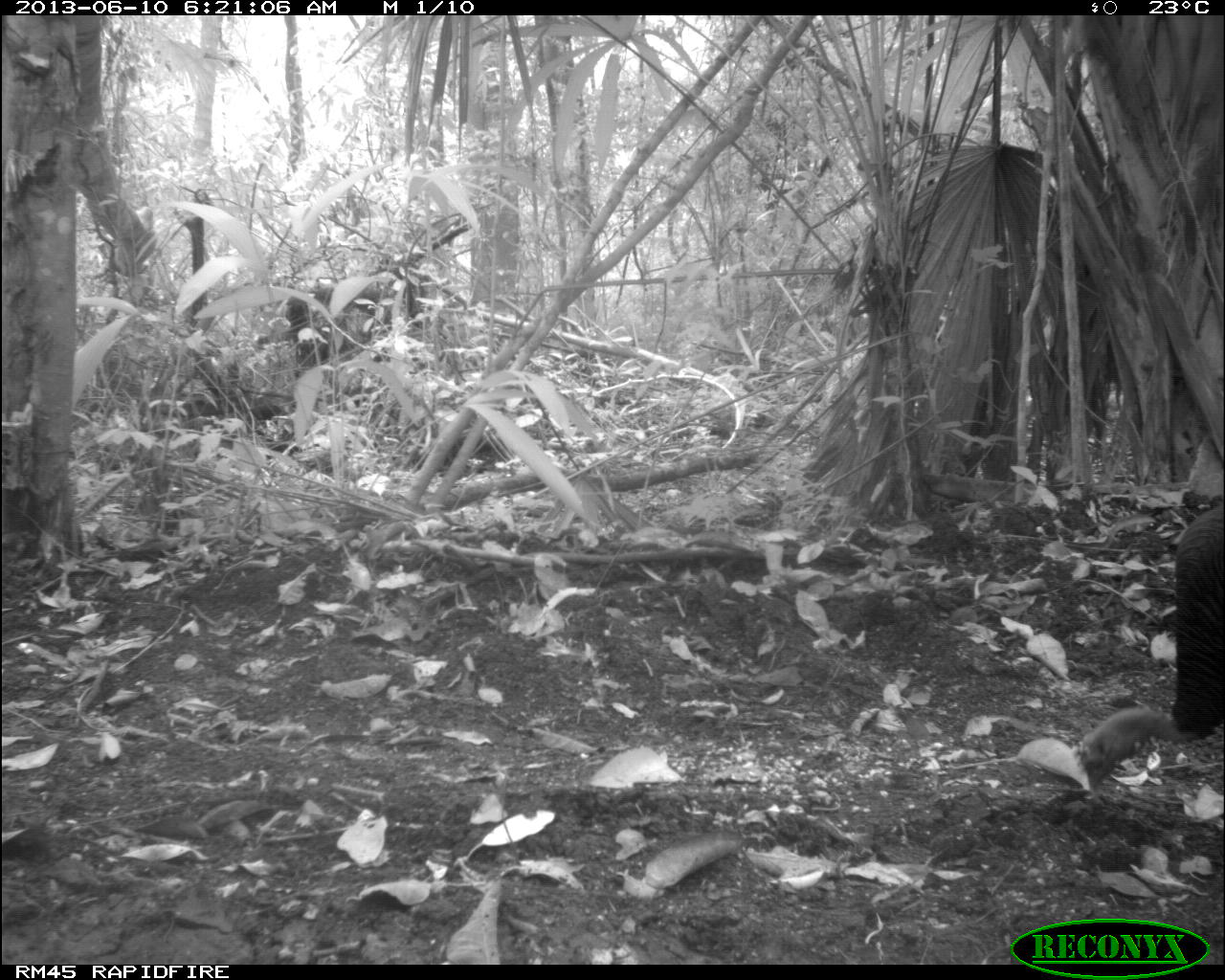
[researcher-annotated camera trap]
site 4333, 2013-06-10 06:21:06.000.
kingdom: Animalia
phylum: Chordata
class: Aves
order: Galliformes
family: Phasianidae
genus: Meleagris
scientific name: Meleagris ocellata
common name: ocellated turkey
Meleagris ocellata (ocellated turkey), count 1, sex male.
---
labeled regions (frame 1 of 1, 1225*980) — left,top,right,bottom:
meleagris ocellata: 1059,501,1225,805